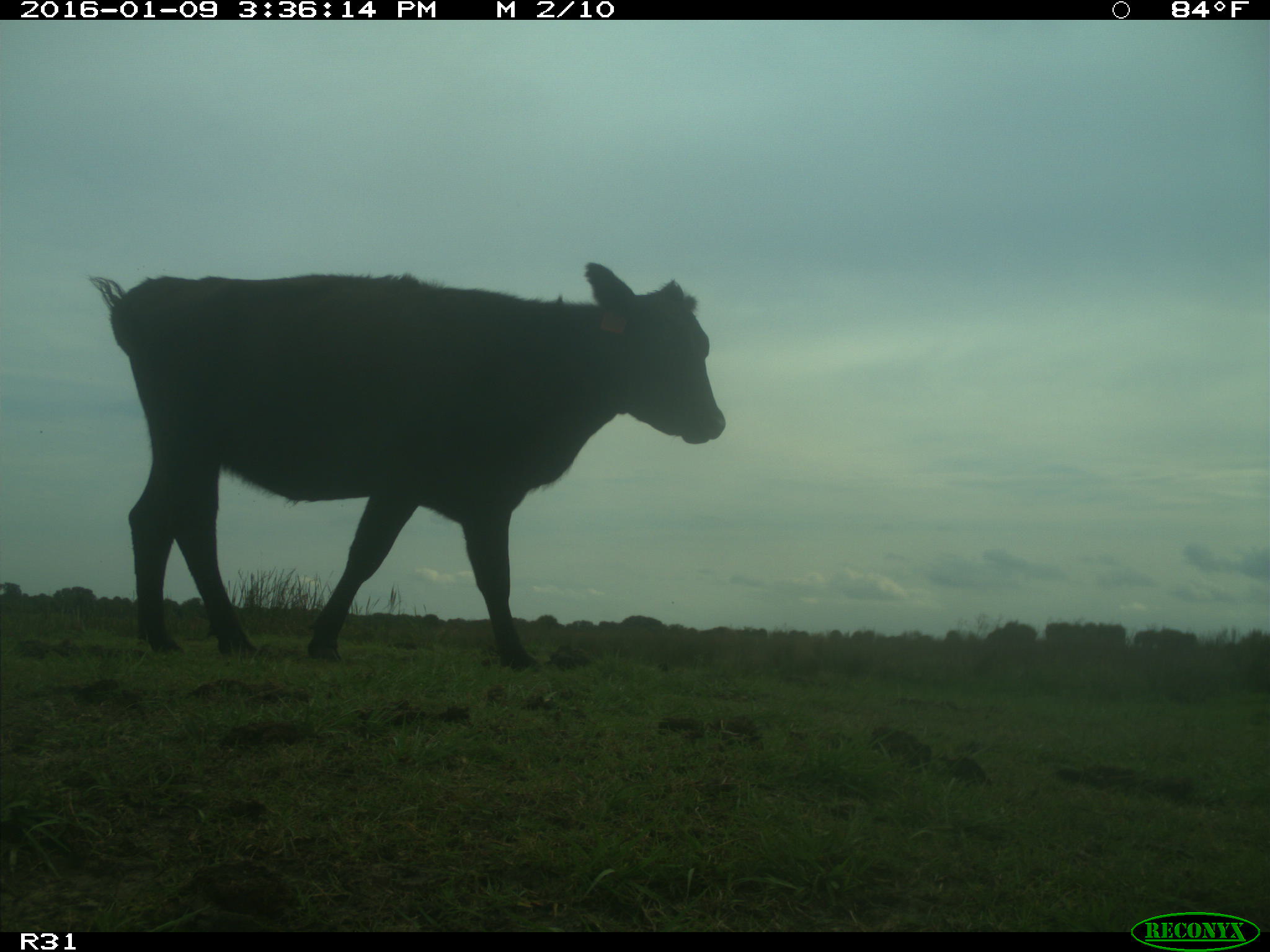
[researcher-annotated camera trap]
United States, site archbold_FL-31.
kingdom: Animalia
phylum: Chordata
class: Mammalia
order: Artiodactyla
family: Bovidae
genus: Bos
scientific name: Bos taurus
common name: domestic cow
Bos taurus (domestic cow).